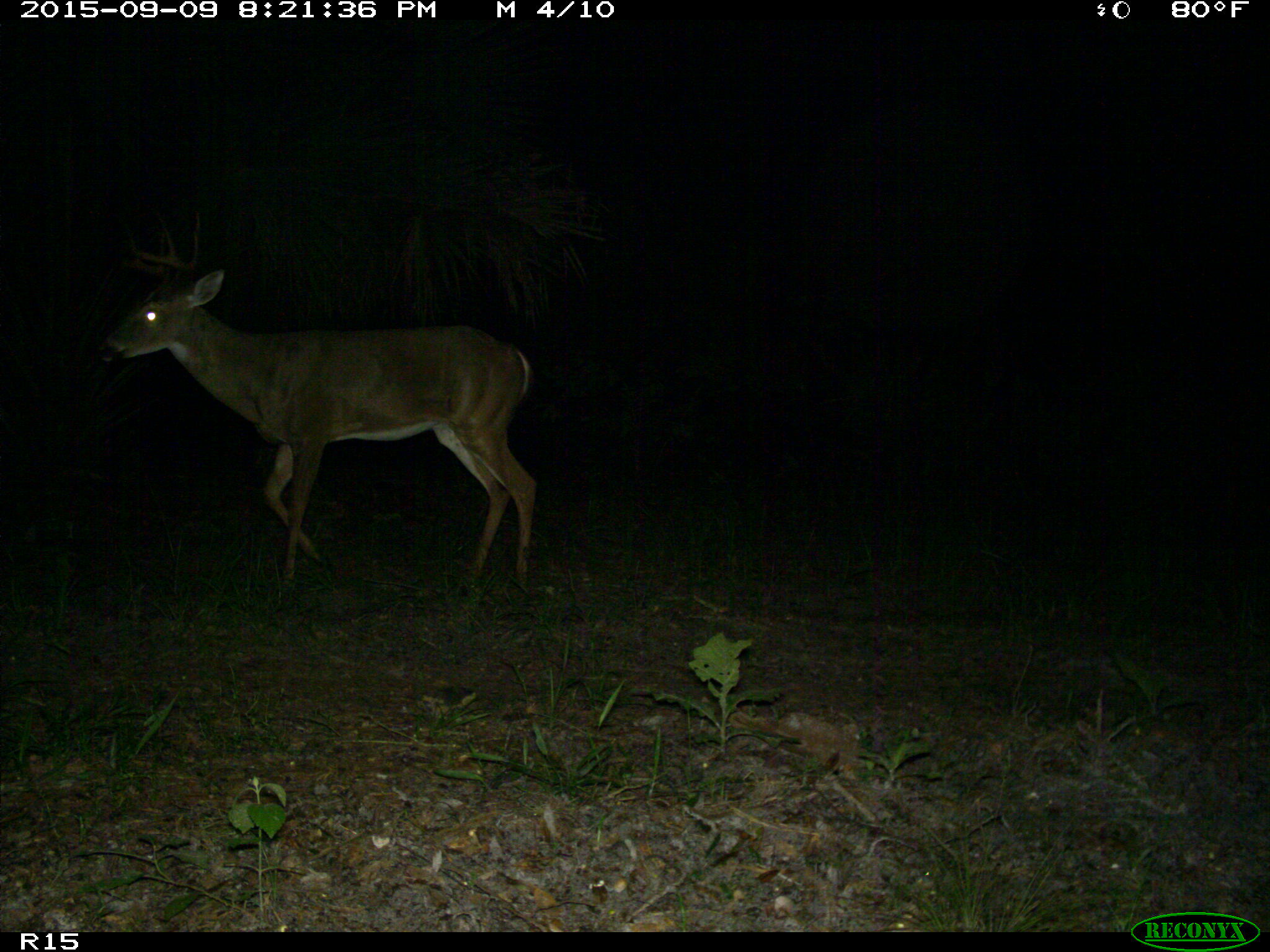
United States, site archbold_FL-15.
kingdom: Animalia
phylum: Chordata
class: Mammalia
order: Artiodactyla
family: Cervidae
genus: Odocoileus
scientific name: Odocoileus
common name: deer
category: unidentified deer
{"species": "unidentified deer (deer) (Odocoileus)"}